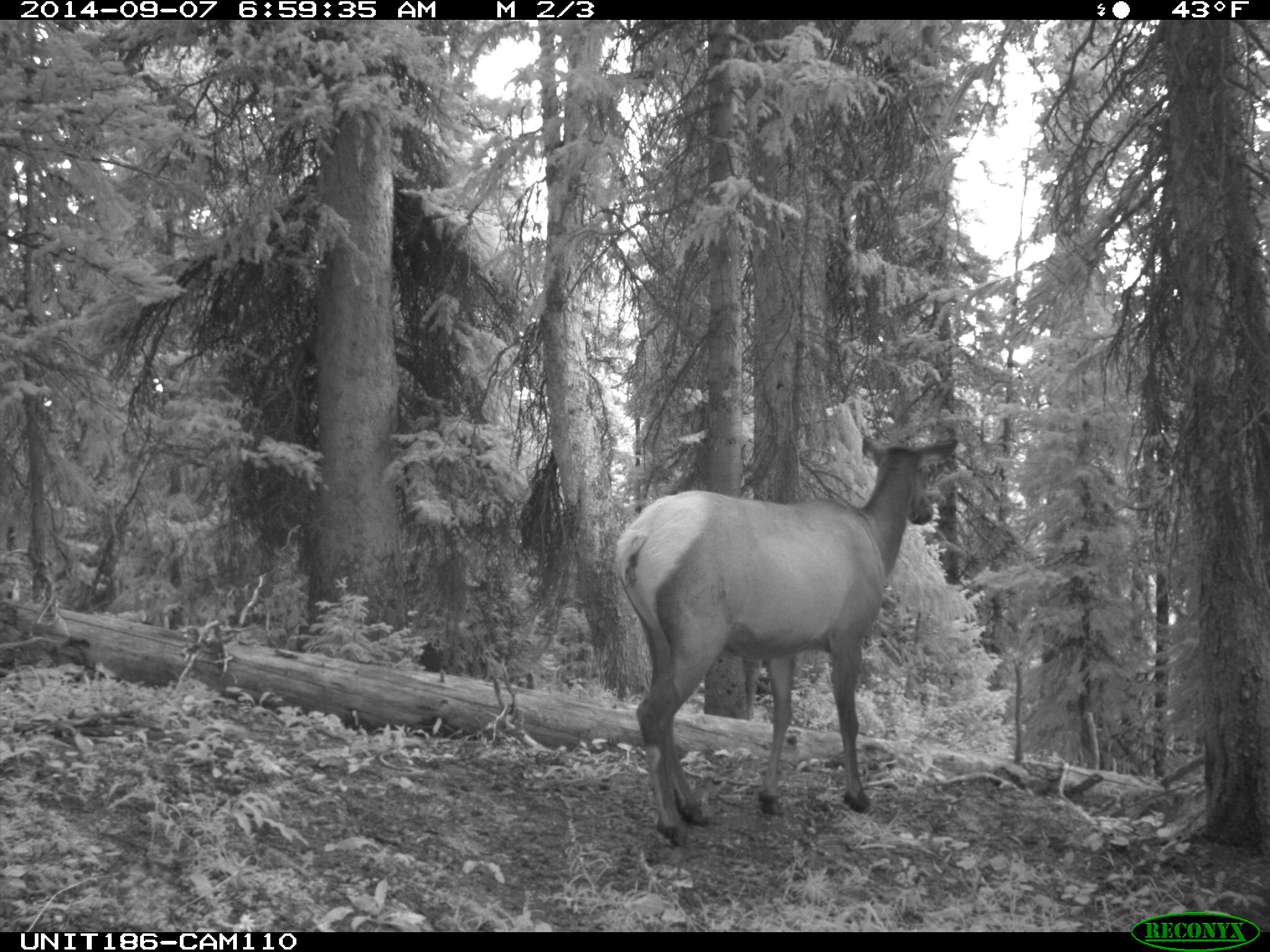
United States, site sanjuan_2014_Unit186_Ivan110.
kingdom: Animalia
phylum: Chordata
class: Mammalia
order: Artiodactyla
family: Cervidae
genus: Cervus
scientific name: Cervus elaphus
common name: red deer